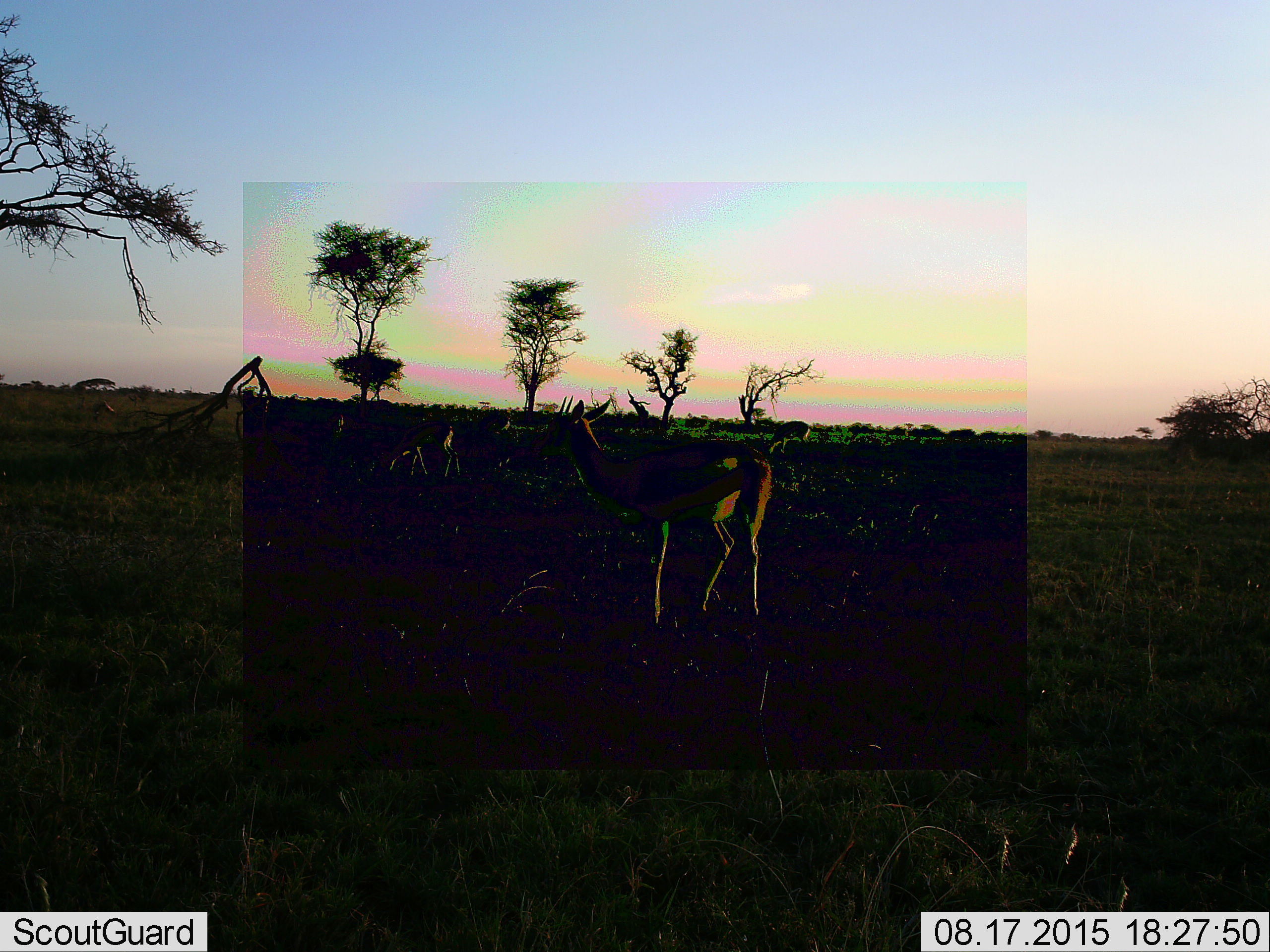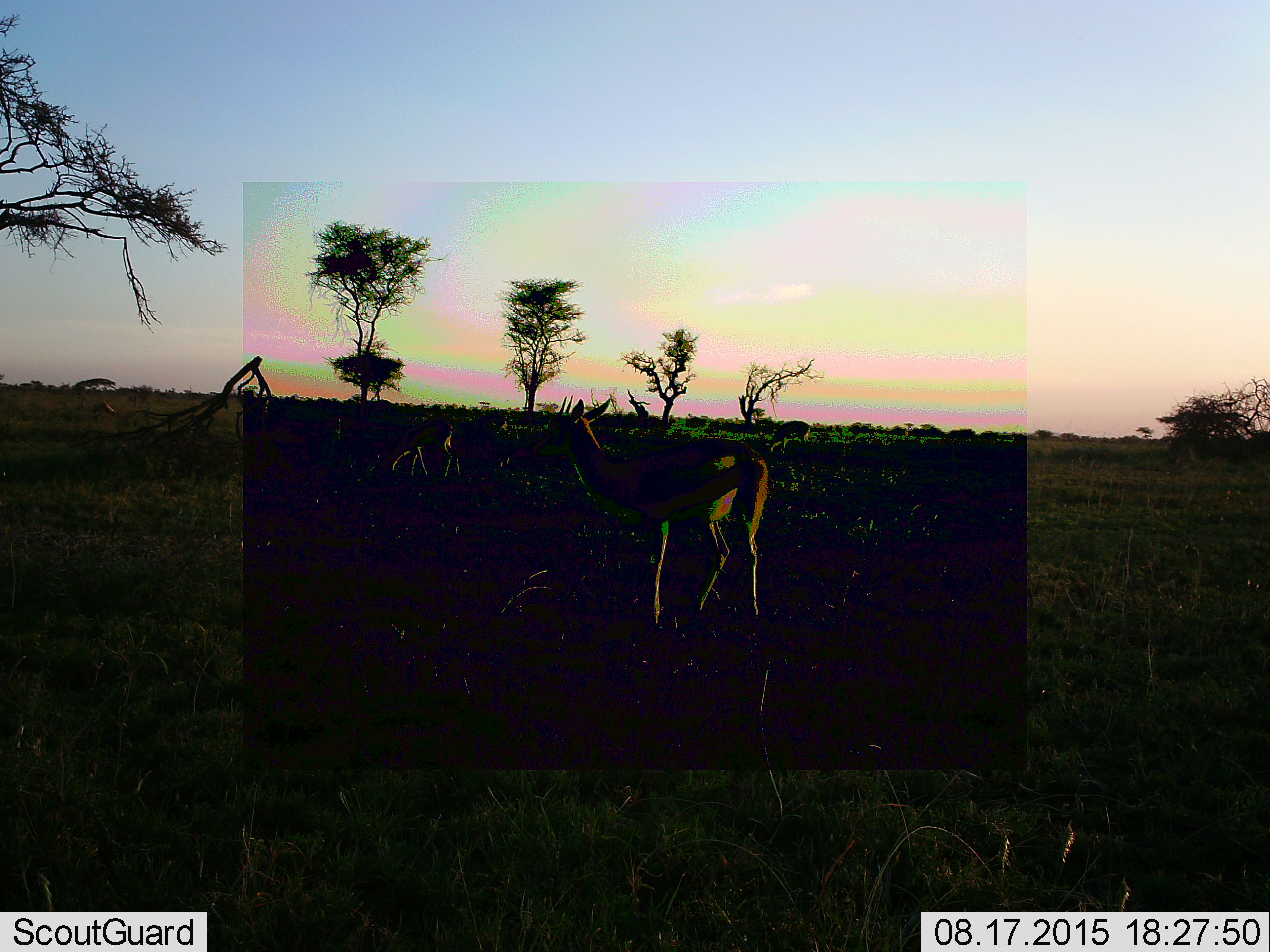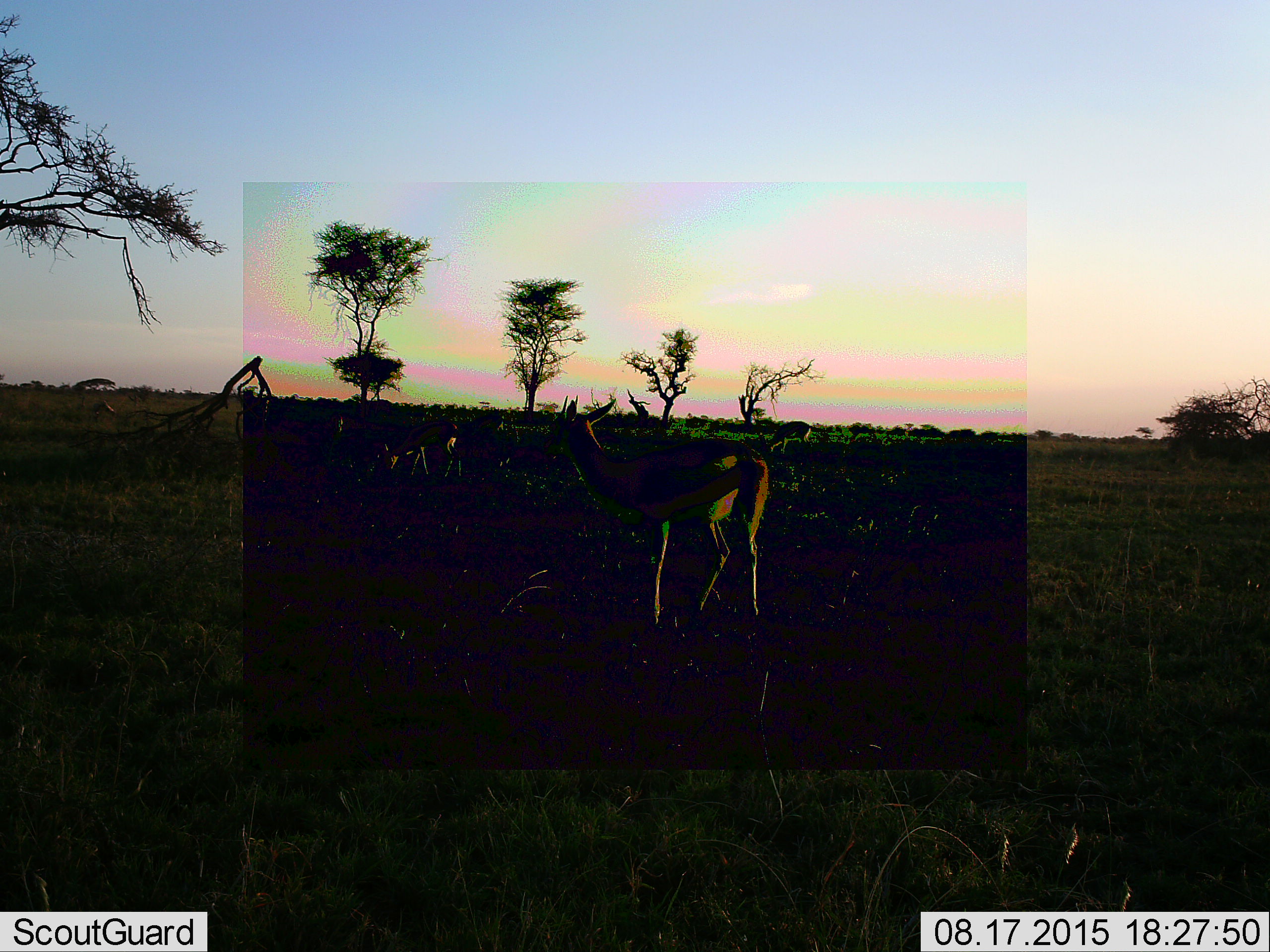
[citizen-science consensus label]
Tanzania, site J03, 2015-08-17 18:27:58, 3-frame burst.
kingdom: Animalia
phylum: Chordata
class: Mammalia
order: Artiodactyla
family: Bovidae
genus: Eudorcas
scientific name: Eudorcas thomsonii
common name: thomson's gazelle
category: gazellethomsons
Gazellethomsons (thomson's gazelle) (Eudorcas thomsonii), count 6. Behavior (volunteer vote fractions): standing 71%, resting 0%, moving 43%, interacting 0%. Young present (vote fraction): 0%. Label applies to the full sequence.